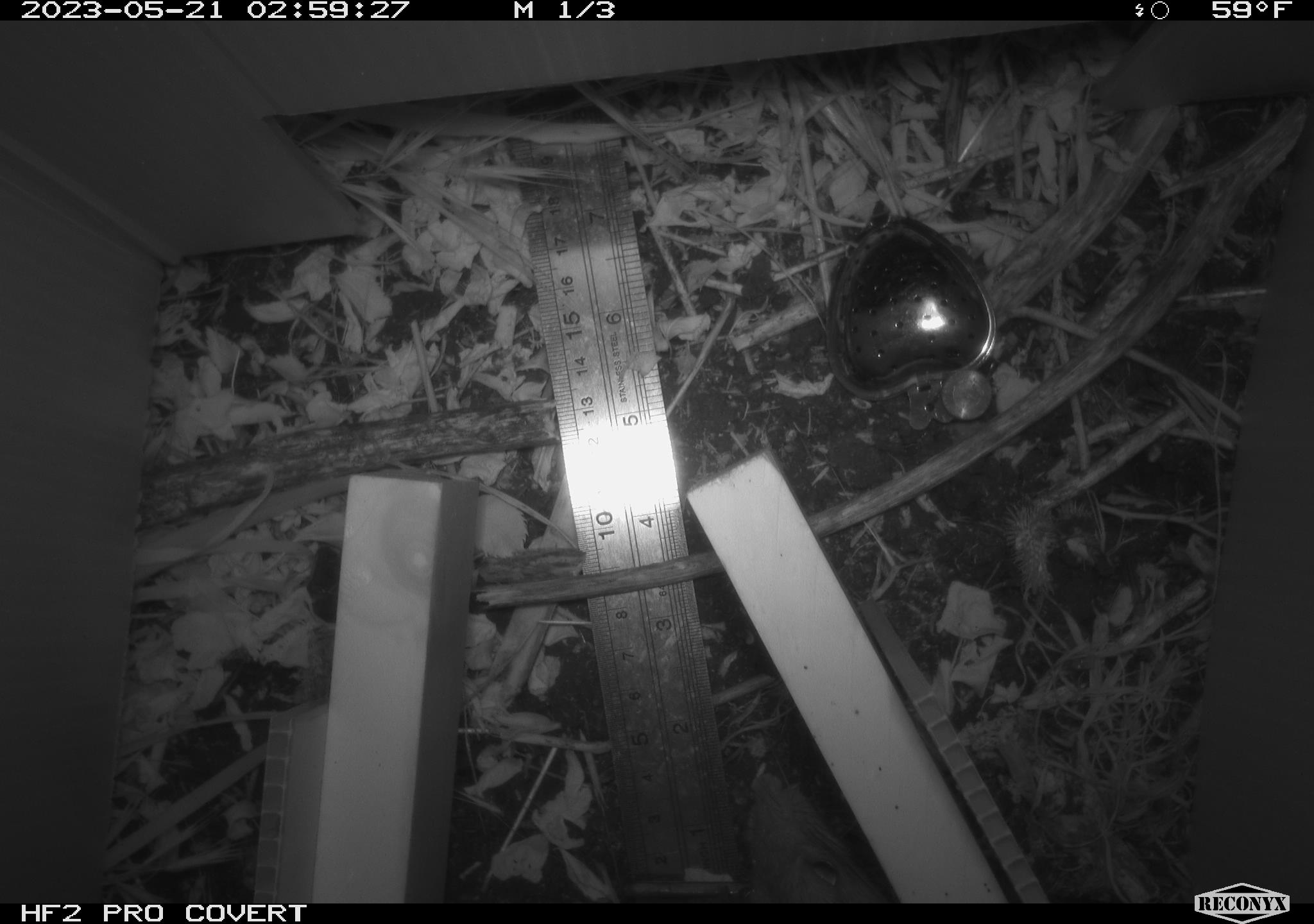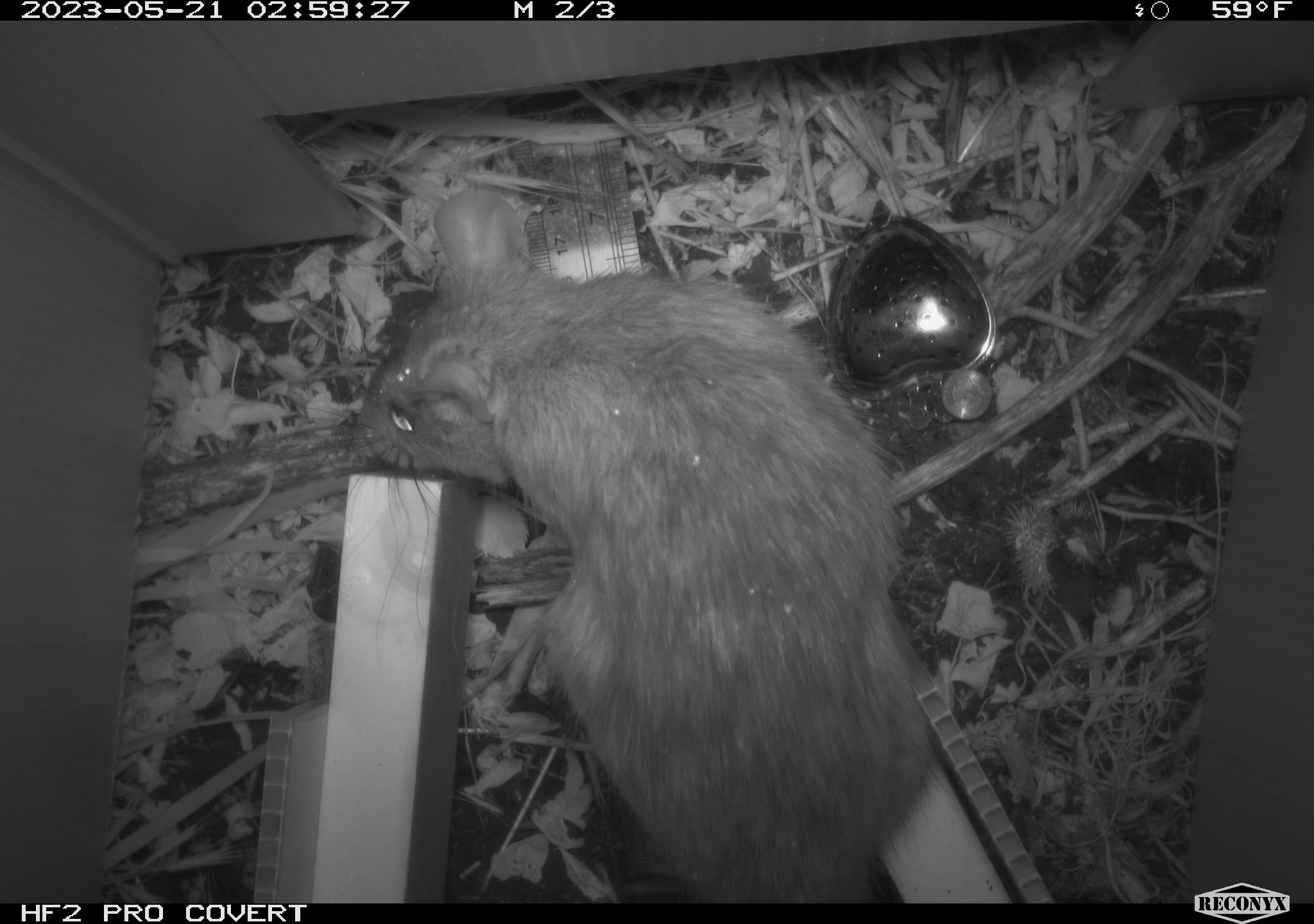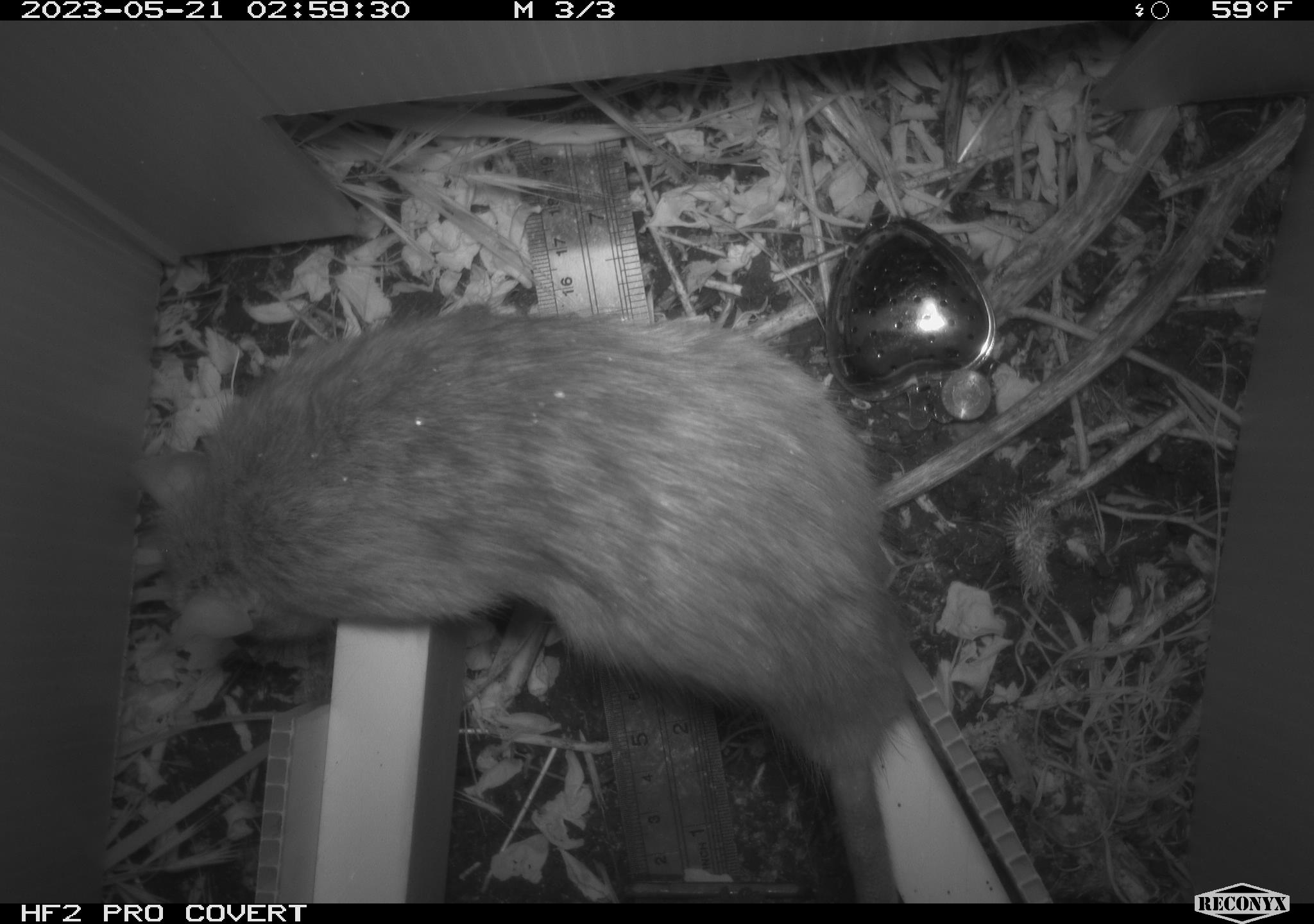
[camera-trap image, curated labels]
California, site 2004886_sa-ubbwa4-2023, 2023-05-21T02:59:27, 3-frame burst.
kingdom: Animalia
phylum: Chordata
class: Mammalia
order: Rodentia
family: Muridae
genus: Rattus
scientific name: Rattus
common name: rat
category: rattus species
Rattus species (rat) (Rattus).